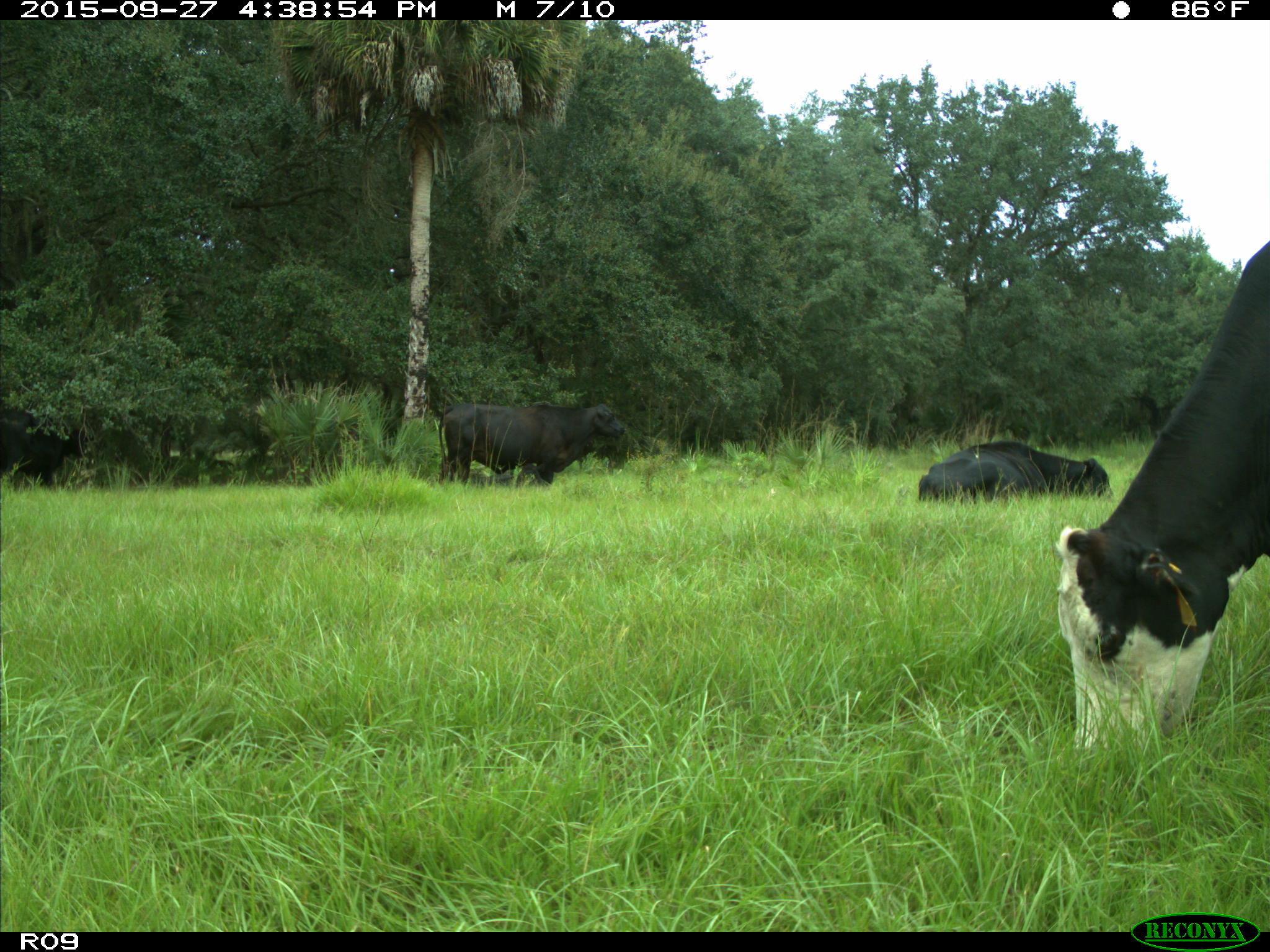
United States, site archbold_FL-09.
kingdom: Animalia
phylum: Chordata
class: Mammalia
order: Artiodactyla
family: Bovidae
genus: Bos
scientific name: Bos taurus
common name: domestic cow